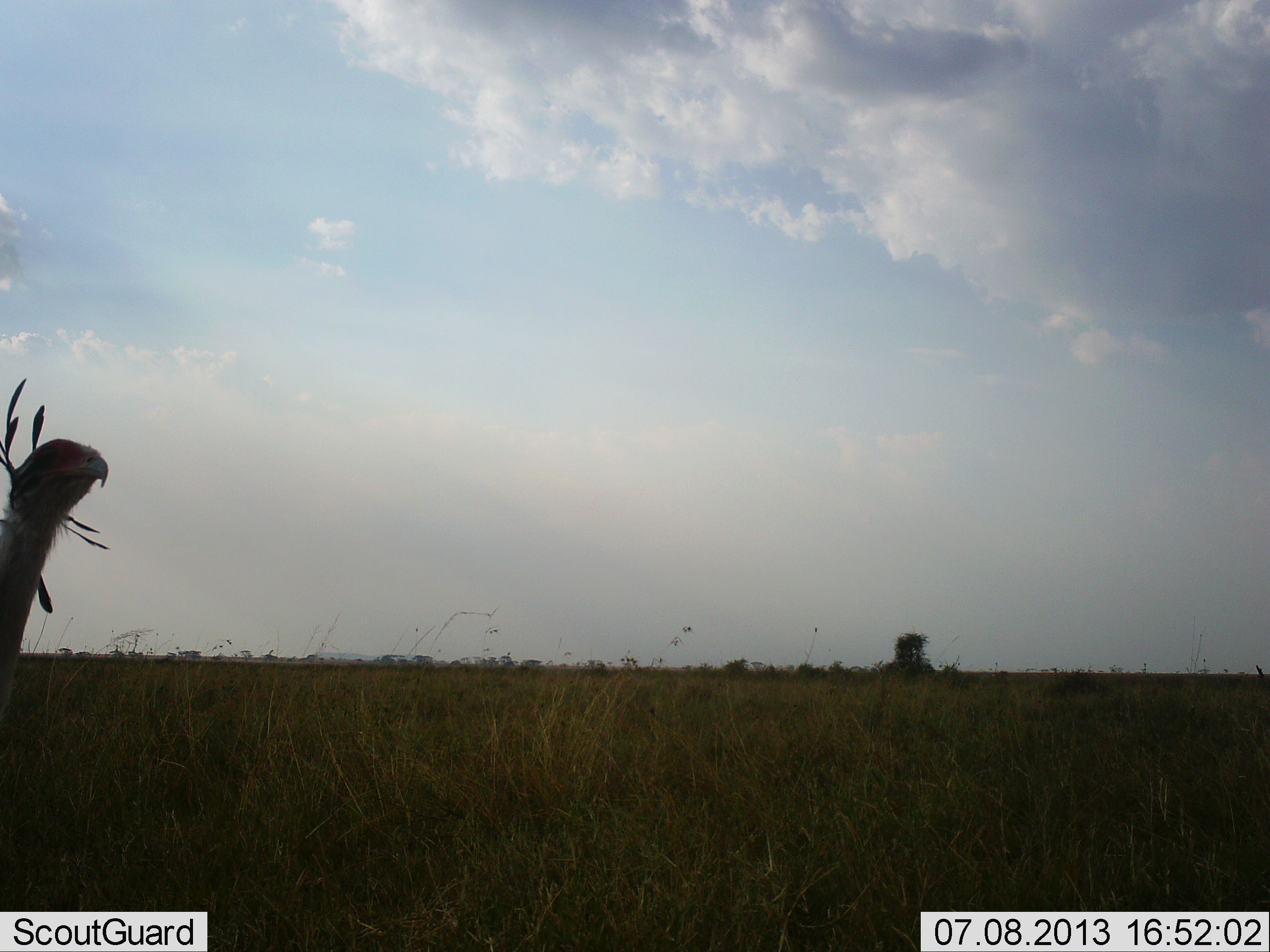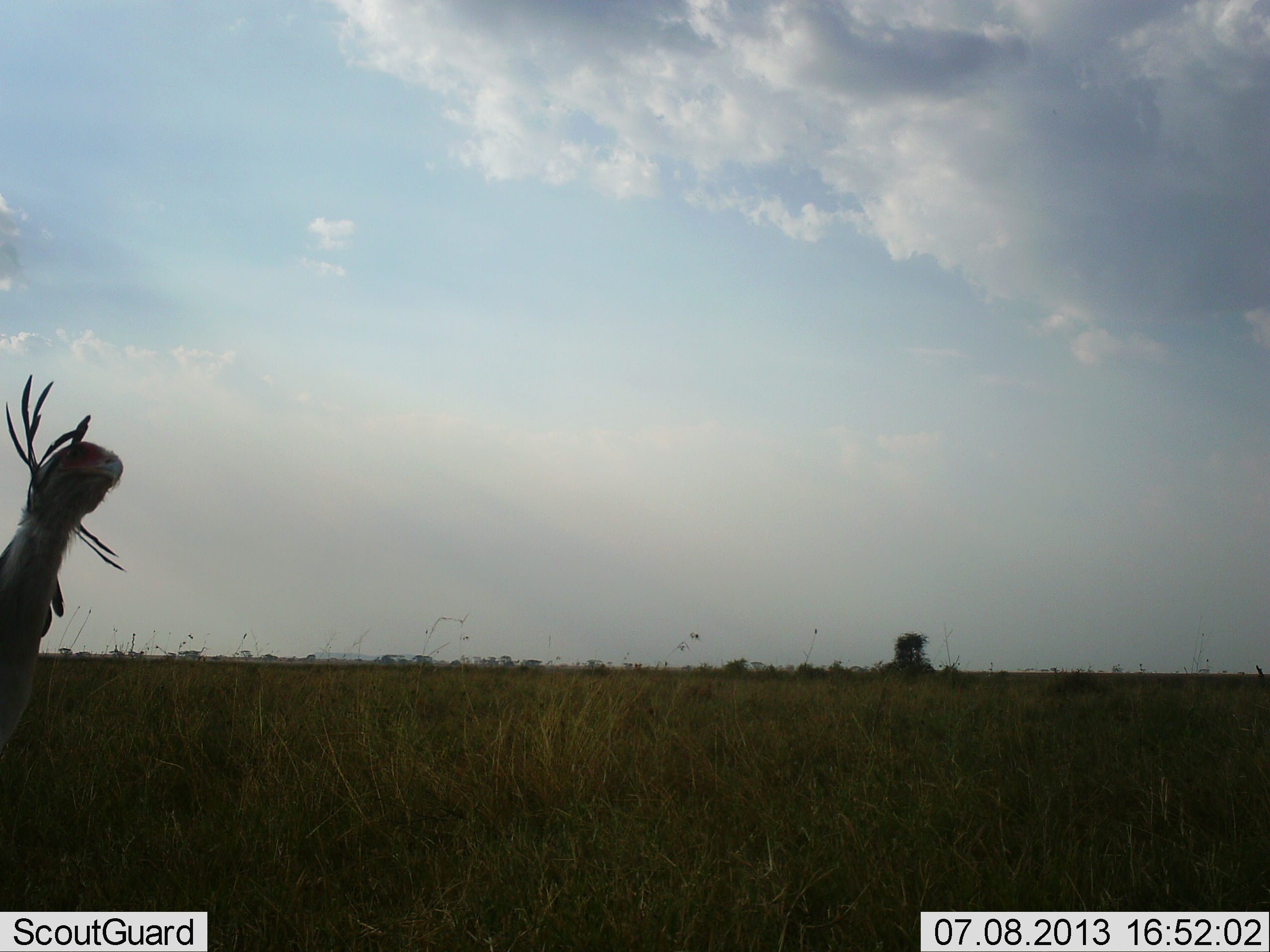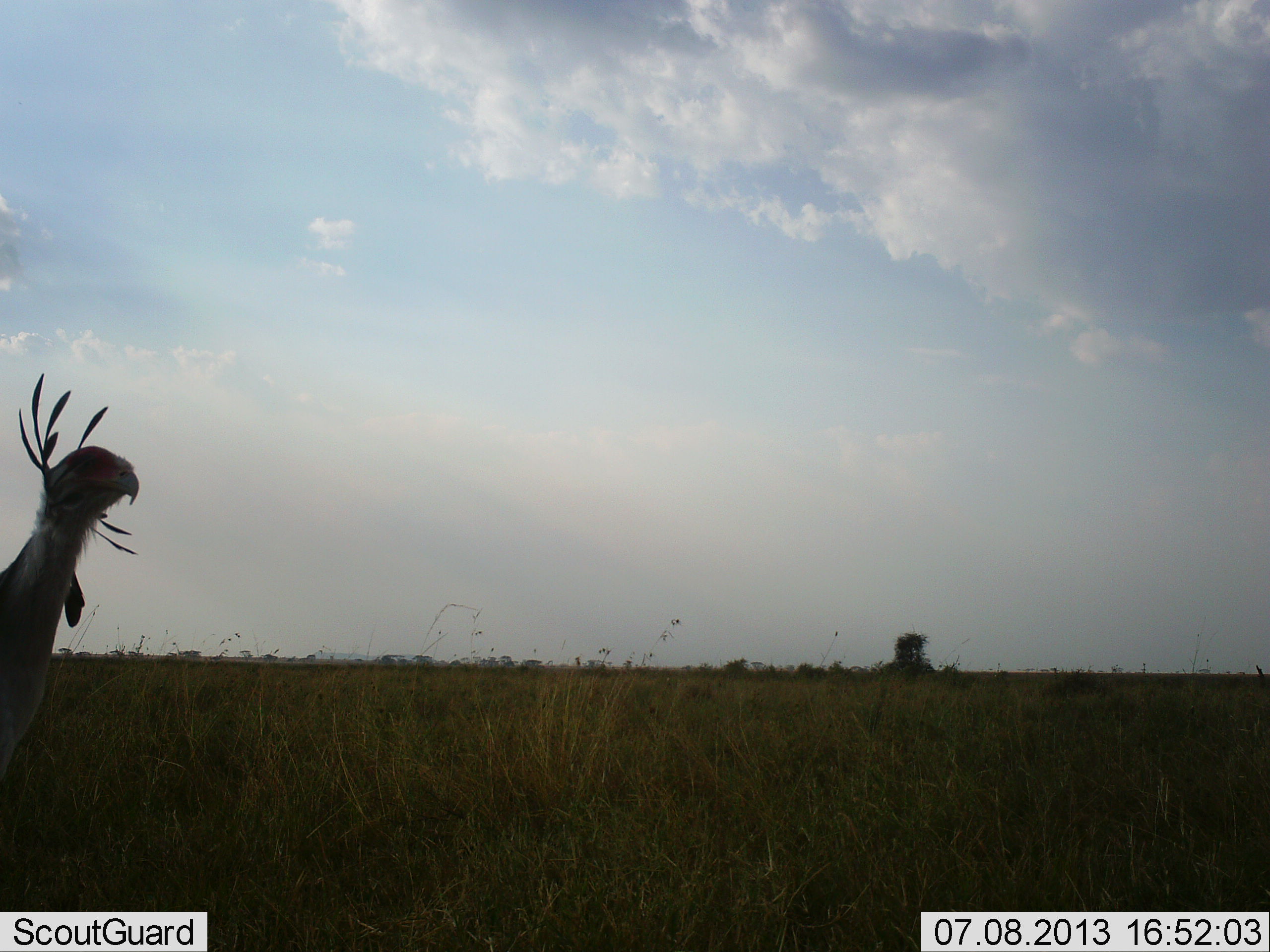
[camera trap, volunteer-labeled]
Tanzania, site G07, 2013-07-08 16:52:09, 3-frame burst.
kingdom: Animalia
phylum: Chordata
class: Aves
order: Accipitriformes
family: Sagittariidae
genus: Sagittarius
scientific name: Sagittarius serpentarius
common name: secretary bird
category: secretarybird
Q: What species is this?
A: Secretarybird (secretary bird) (Sagittarius serpentarius).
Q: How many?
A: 1.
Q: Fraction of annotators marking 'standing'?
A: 87%.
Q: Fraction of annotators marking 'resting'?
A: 0%.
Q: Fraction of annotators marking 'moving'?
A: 13%.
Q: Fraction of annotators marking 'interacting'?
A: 0%.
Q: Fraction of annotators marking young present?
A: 0%.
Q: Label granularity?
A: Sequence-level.